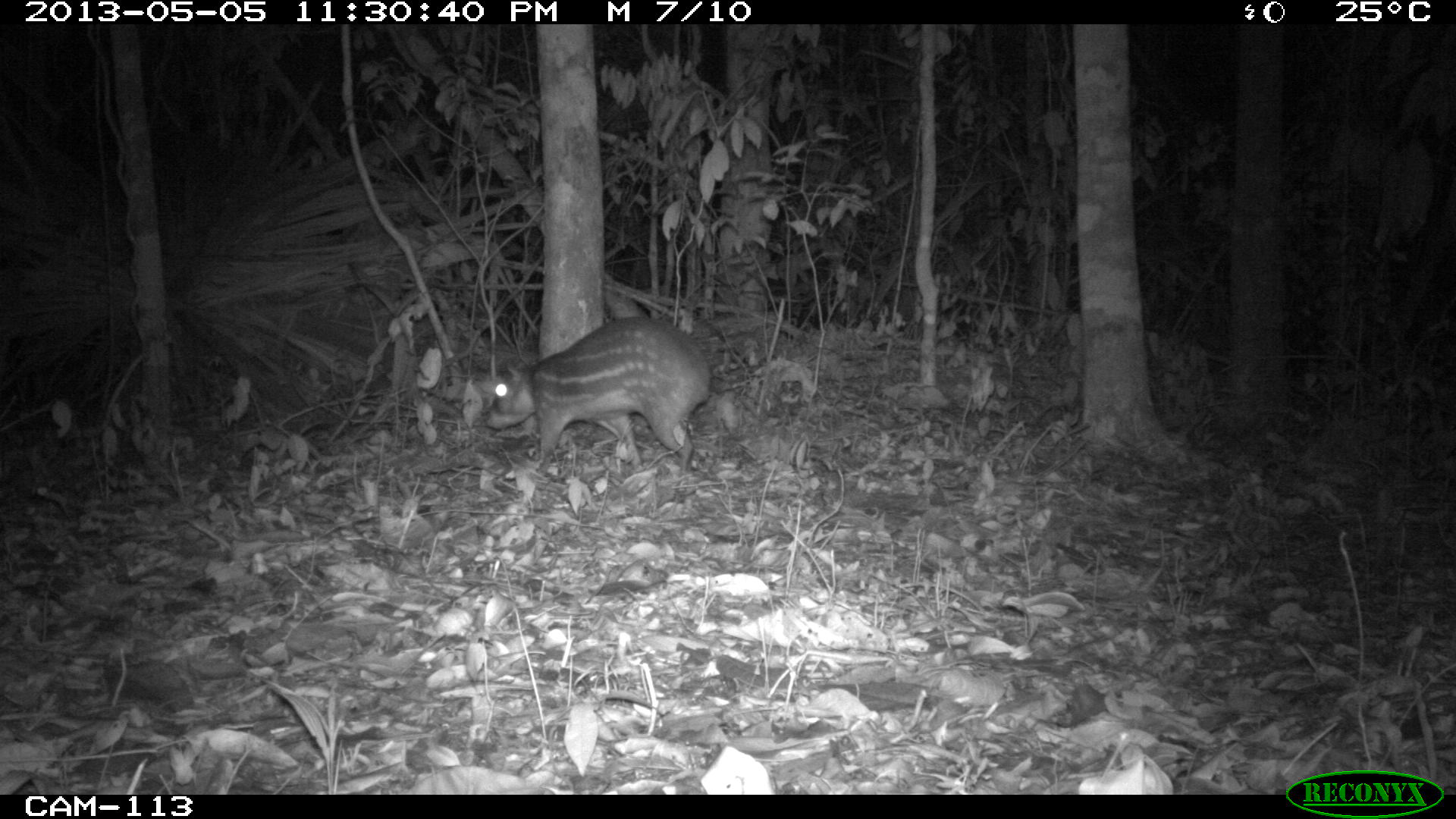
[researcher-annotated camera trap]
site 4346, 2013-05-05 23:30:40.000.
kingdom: Animalia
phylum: Chordata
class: Mammalia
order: Rodentia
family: Cuniculidae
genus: Cuniculus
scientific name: Cuniculus paca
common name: lowland paca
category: agouti paca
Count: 1.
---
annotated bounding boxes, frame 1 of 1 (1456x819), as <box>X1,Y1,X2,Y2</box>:
agouti paca: <box>484,316,742,470</box>